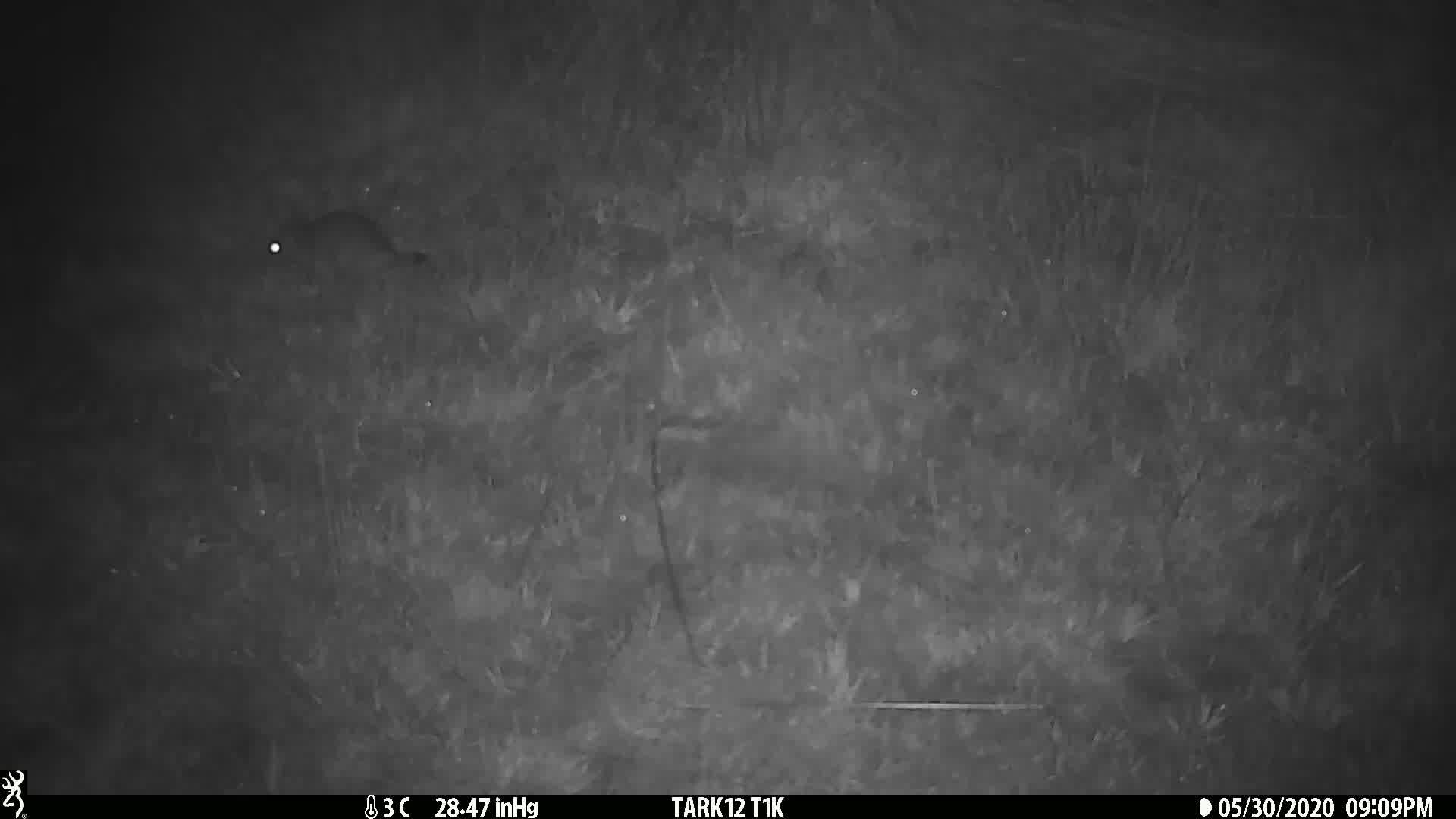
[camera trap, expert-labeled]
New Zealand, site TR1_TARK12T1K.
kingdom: Animalia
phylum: Chordata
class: Mammalia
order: Rodentia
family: Muridae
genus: Rattus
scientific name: Rattus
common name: rat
Rat (Rattus).